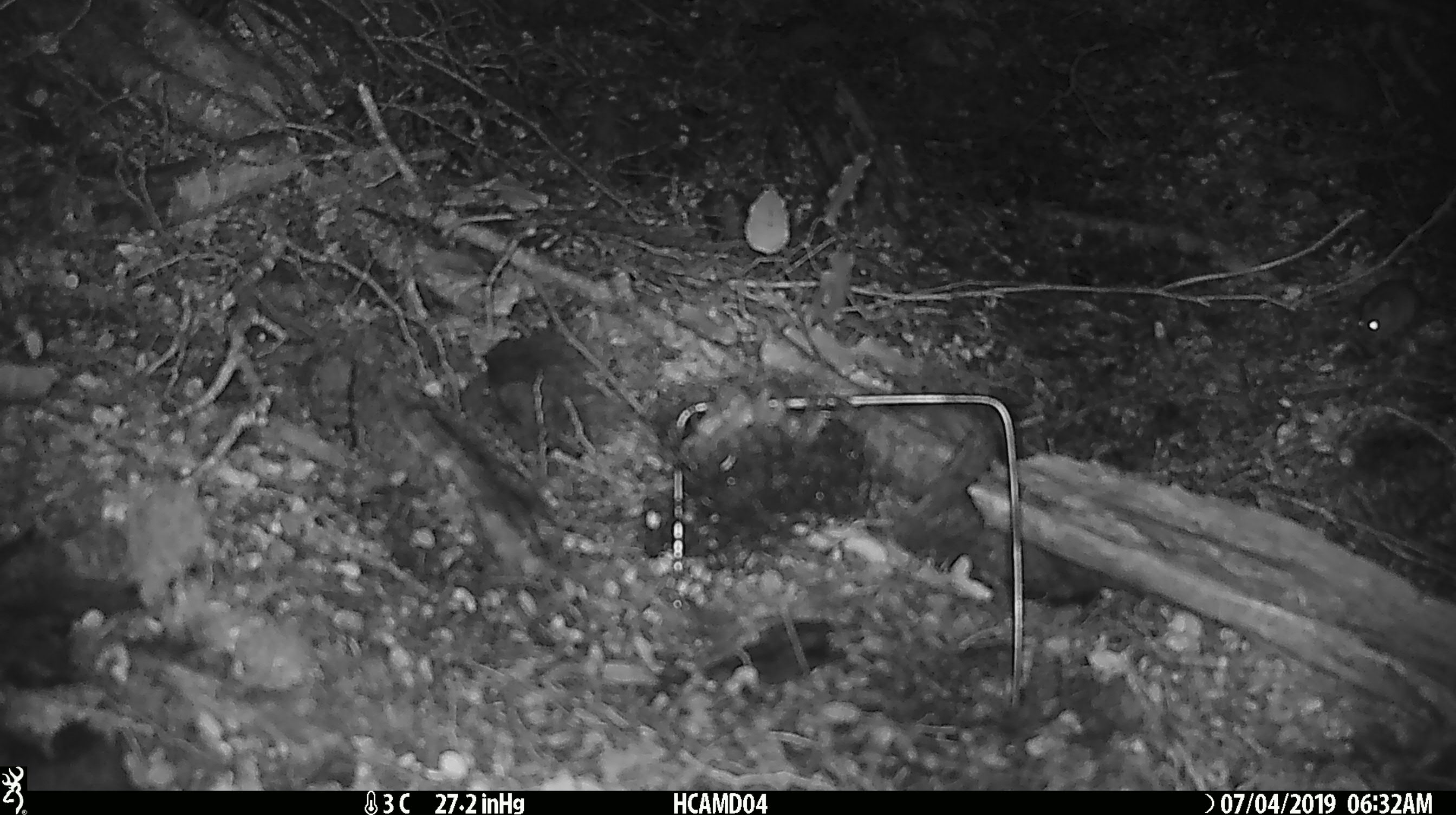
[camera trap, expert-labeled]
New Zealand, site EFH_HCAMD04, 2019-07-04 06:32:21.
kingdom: Animalia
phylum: Chordata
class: Mammalia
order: Rodentia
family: Muridae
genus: Mus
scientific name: Mus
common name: mouse